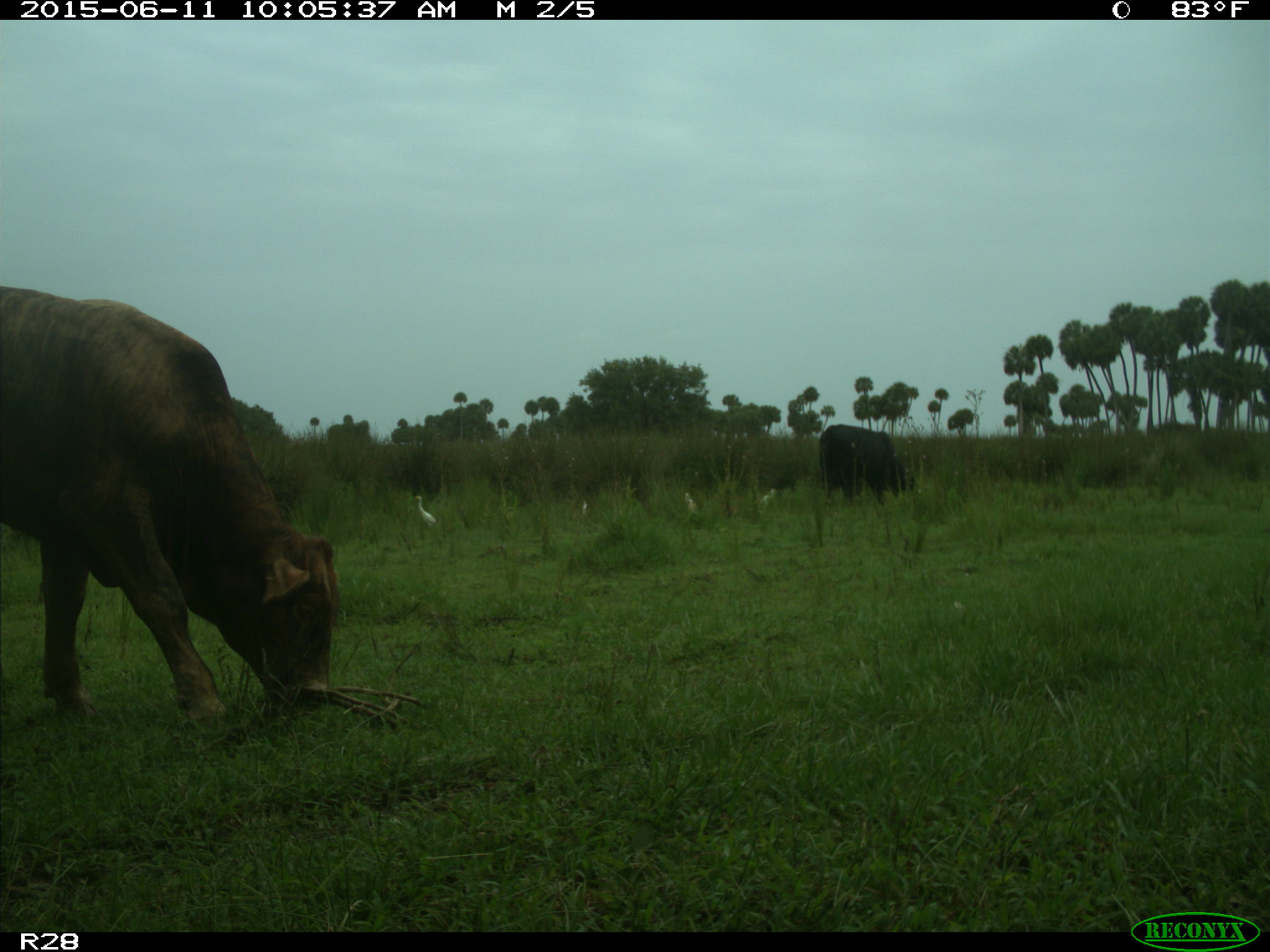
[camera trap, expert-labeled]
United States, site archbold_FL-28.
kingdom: Animalia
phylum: Chordata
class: Mammalia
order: Artiodactyla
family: Bovidae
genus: Bos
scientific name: Bos taurus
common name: domestic cow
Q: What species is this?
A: Bos taurus (domestic cow).